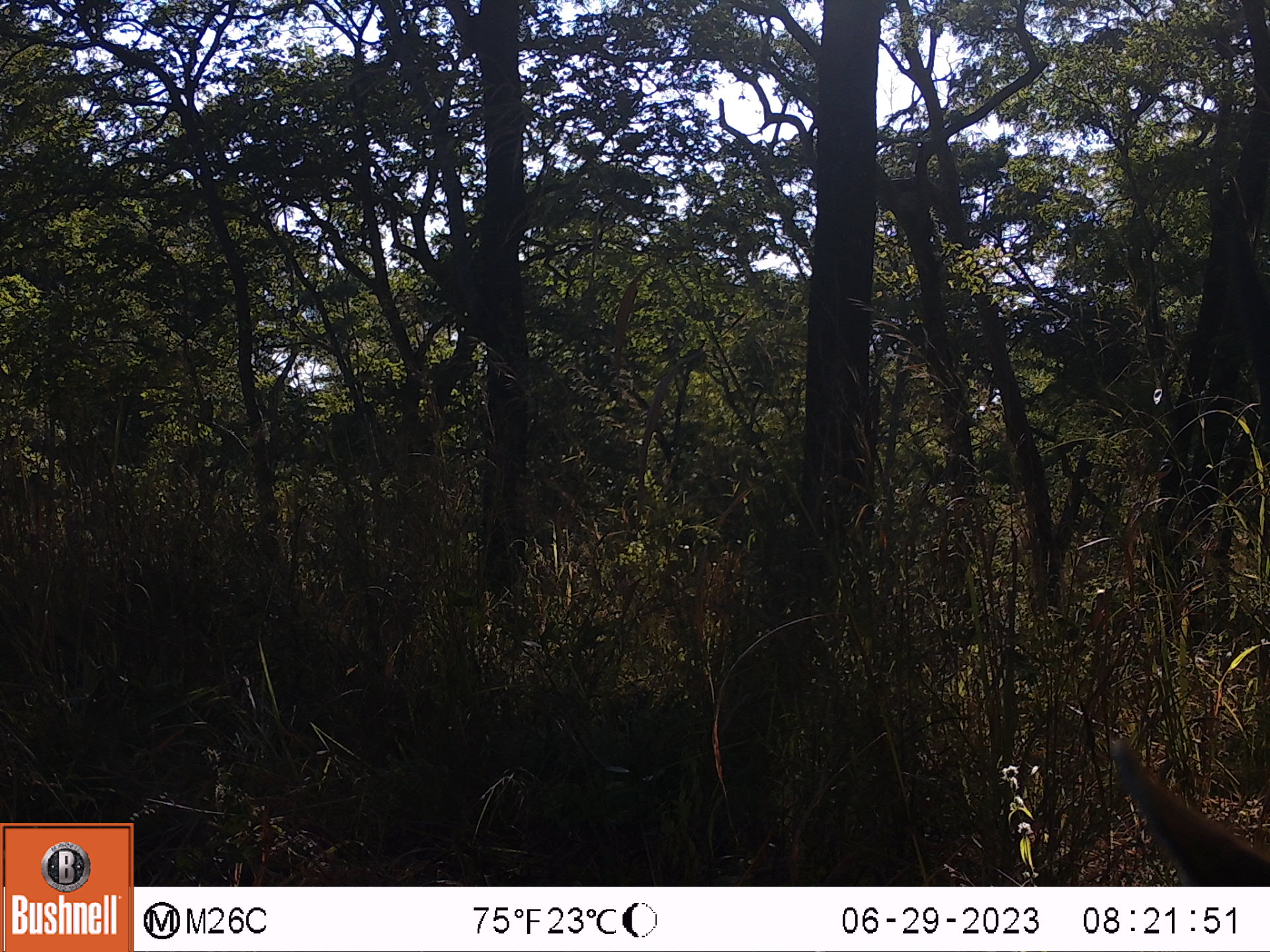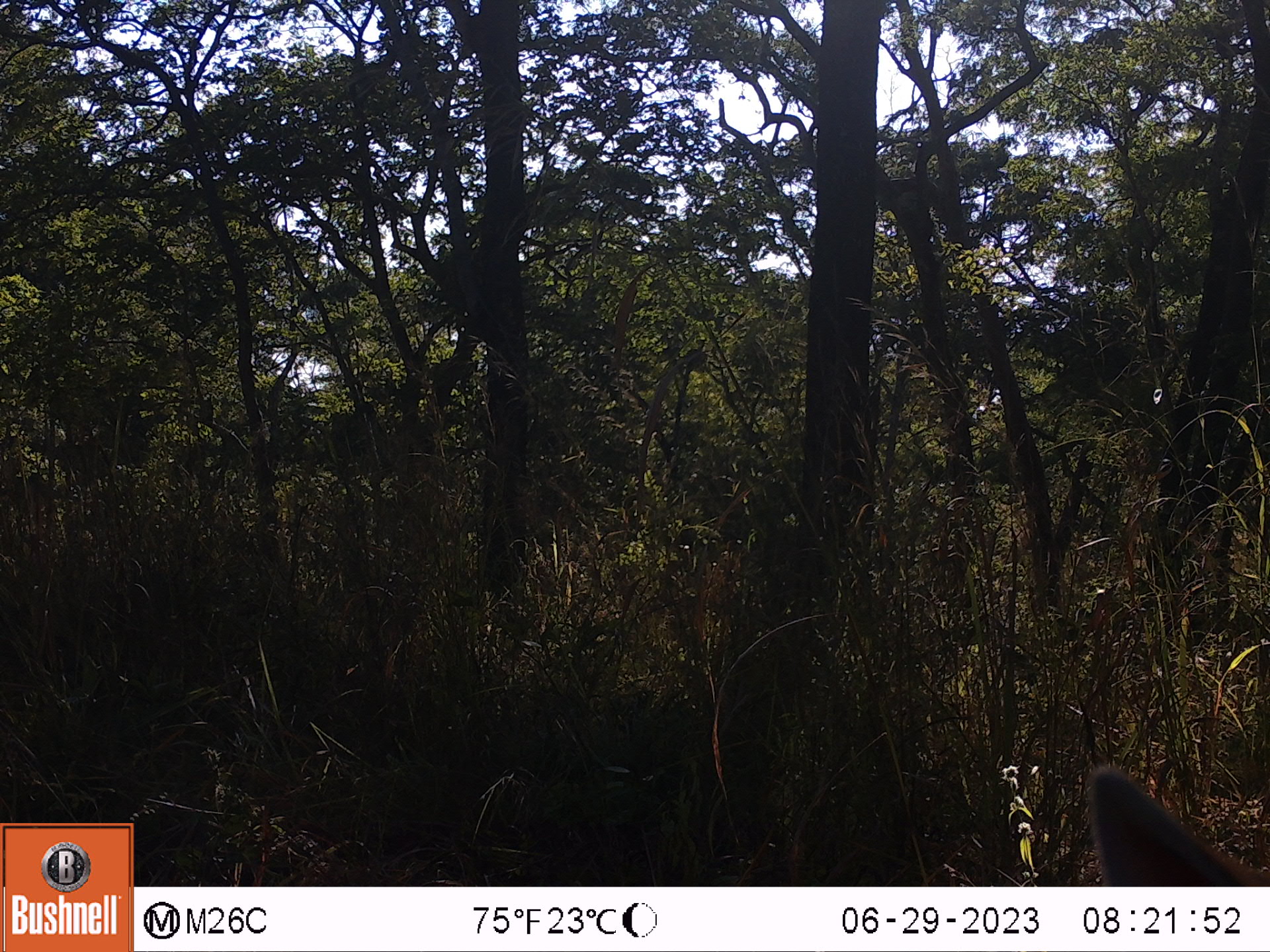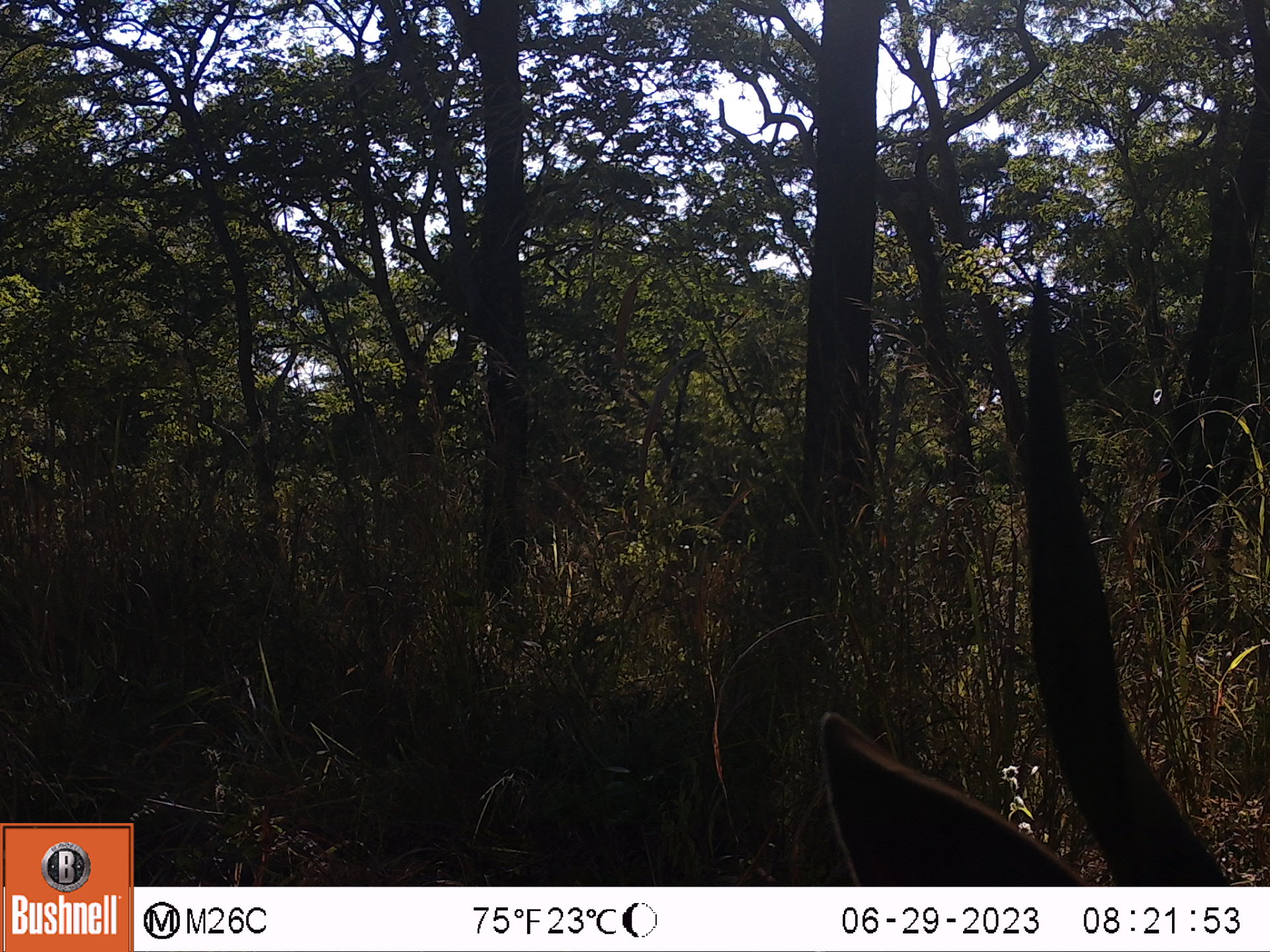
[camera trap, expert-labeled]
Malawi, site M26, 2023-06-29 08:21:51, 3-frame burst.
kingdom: Animalia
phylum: Chordata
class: Mammalia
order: Artiodactyla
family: Bovidae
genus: Tragelaphus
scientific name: Tragelaphus sylvaticus sylvaticus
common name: cape bushbuck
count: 1